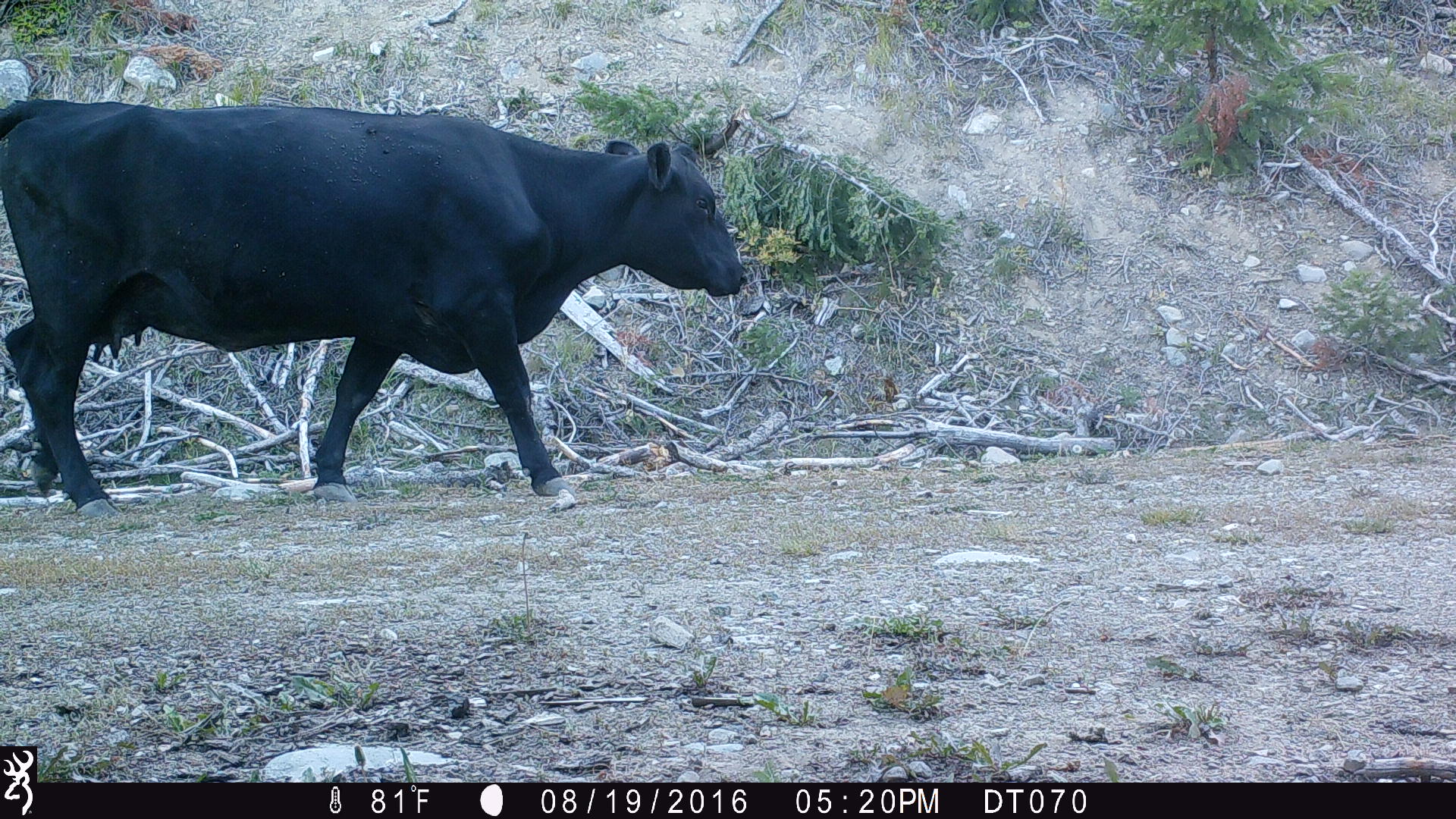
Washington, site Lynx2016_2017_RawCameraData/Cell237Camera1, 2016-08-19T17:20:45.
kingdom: Animalia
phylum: Chordata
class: Mammalia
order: Artiodactyla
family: Bovidae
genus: Bos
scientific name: Bos taurus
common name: domestic cattle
Domestic cattle (Bos taurus). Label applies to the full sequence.